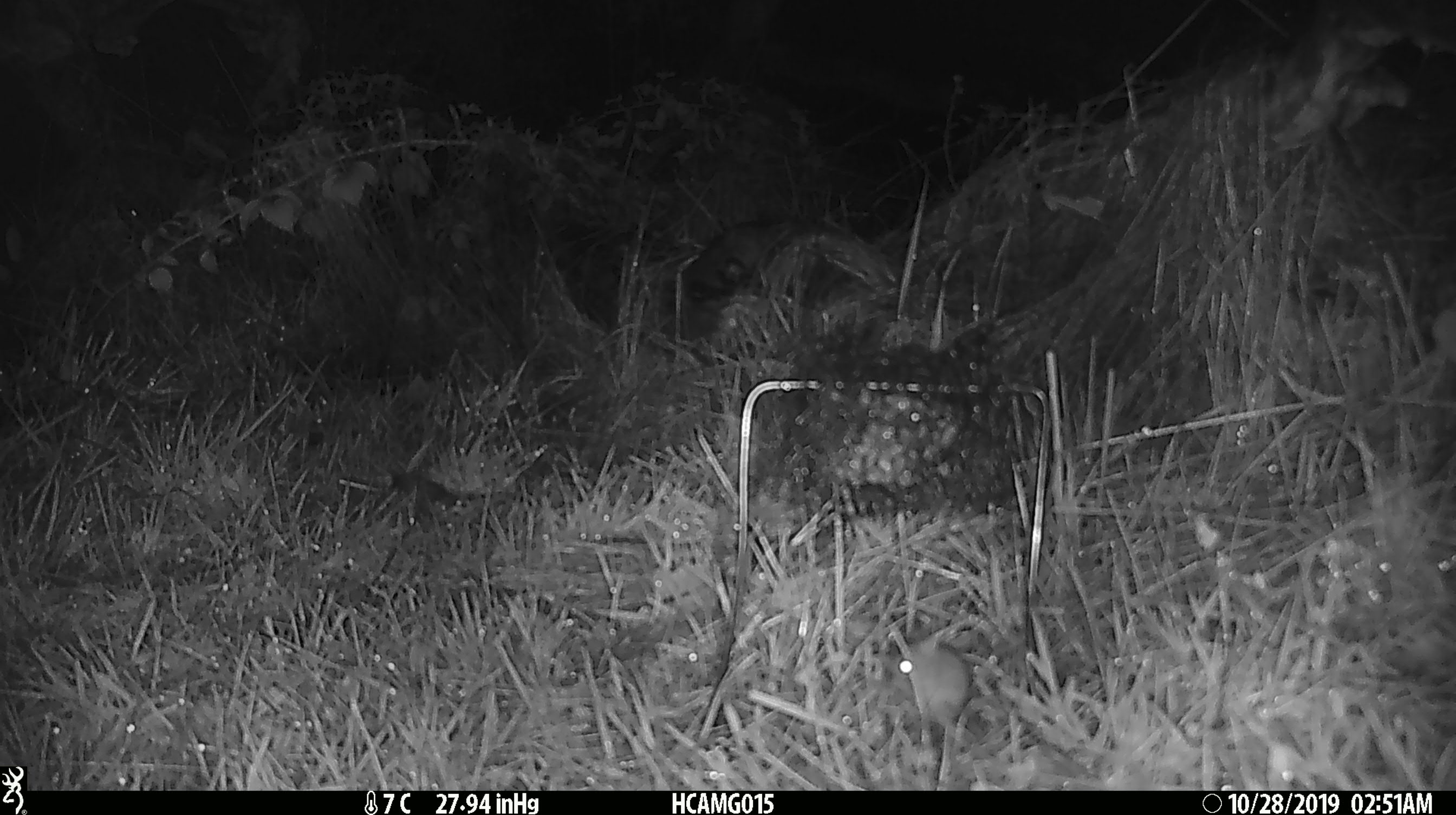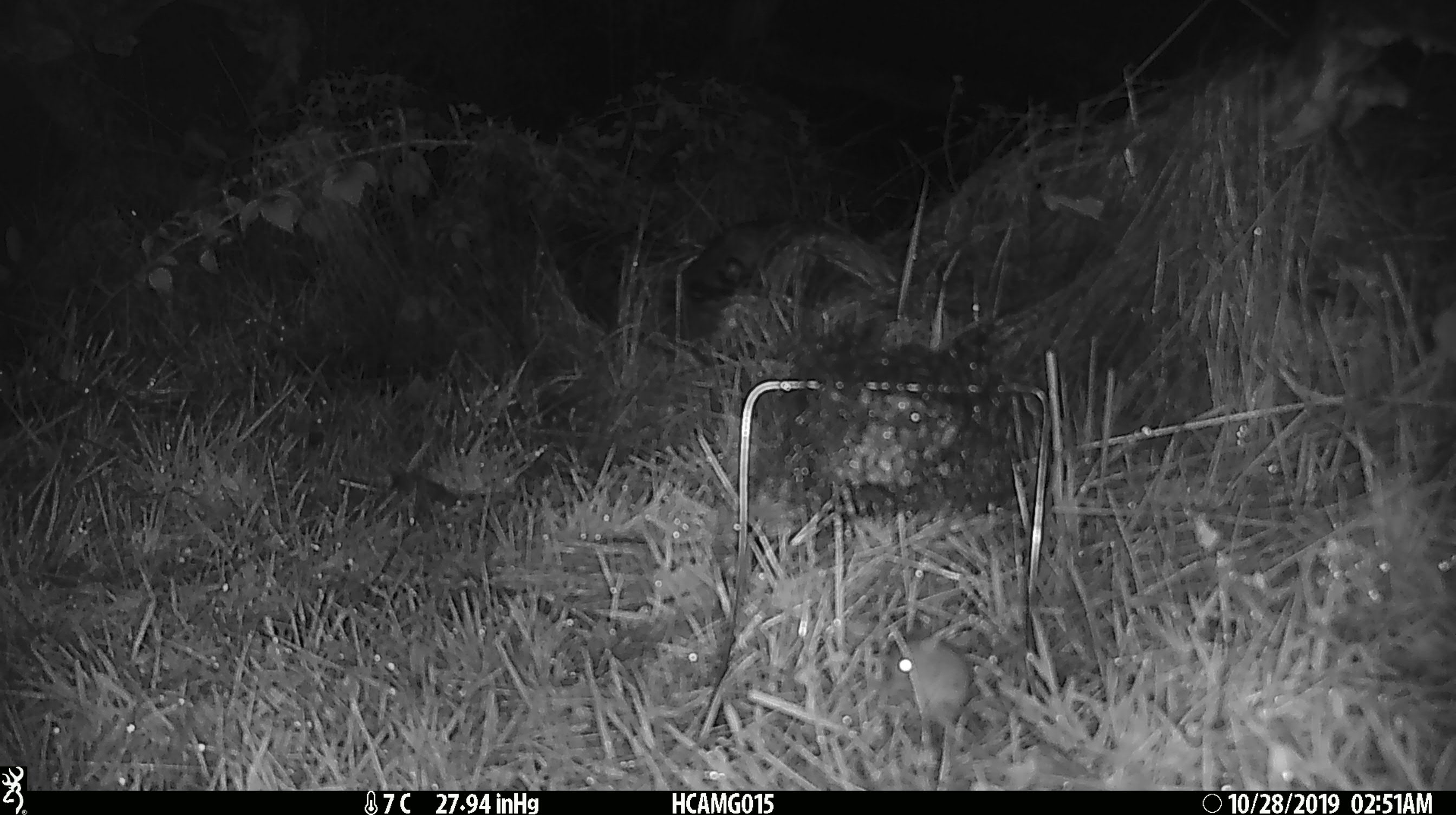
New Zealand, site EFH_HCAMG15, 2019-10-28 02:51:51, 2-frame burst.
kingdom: Animalia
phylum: Chordata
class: Mammalia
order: Rodentia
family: Muridae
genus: Mus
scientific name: Mus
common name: mouse